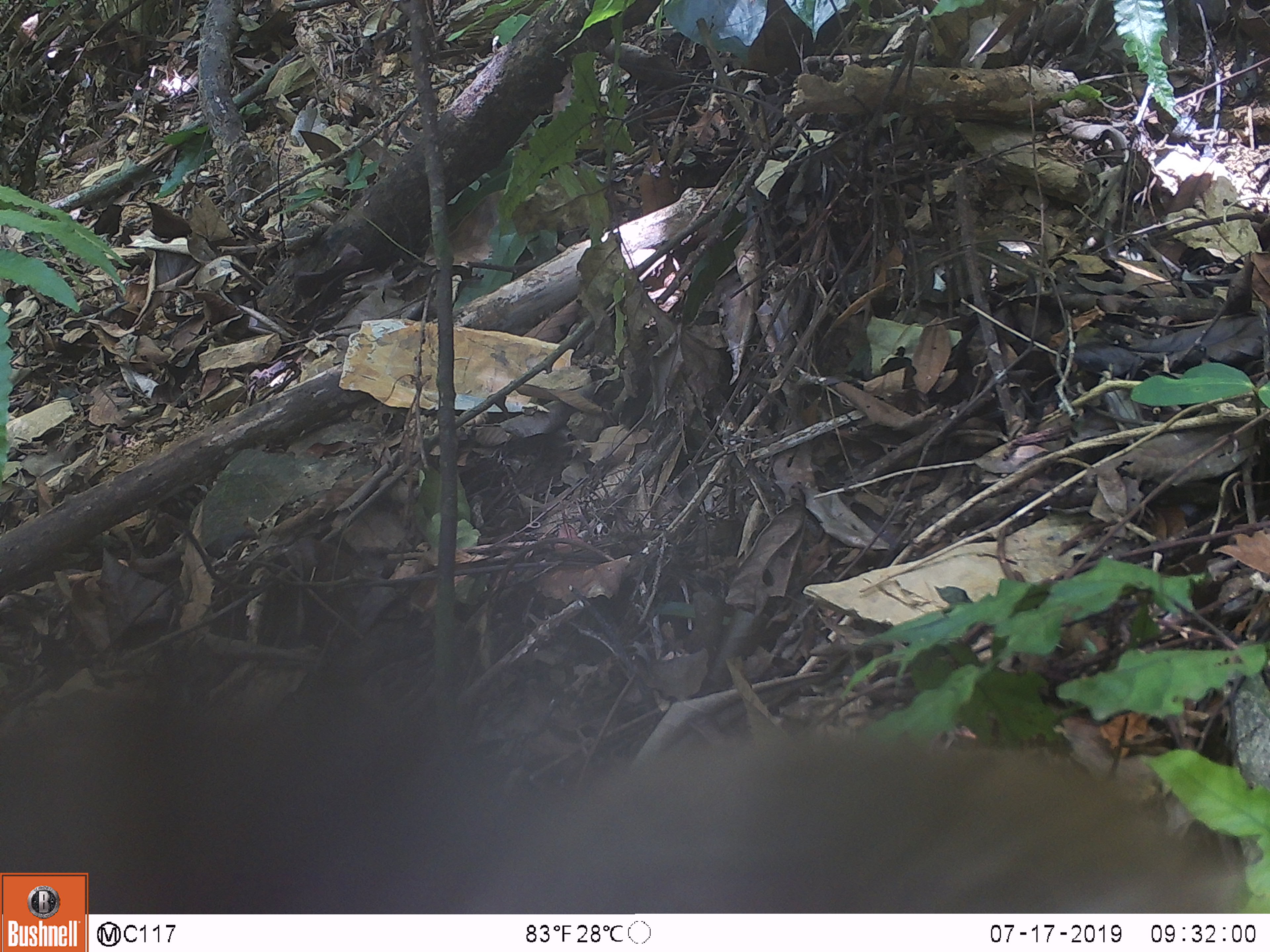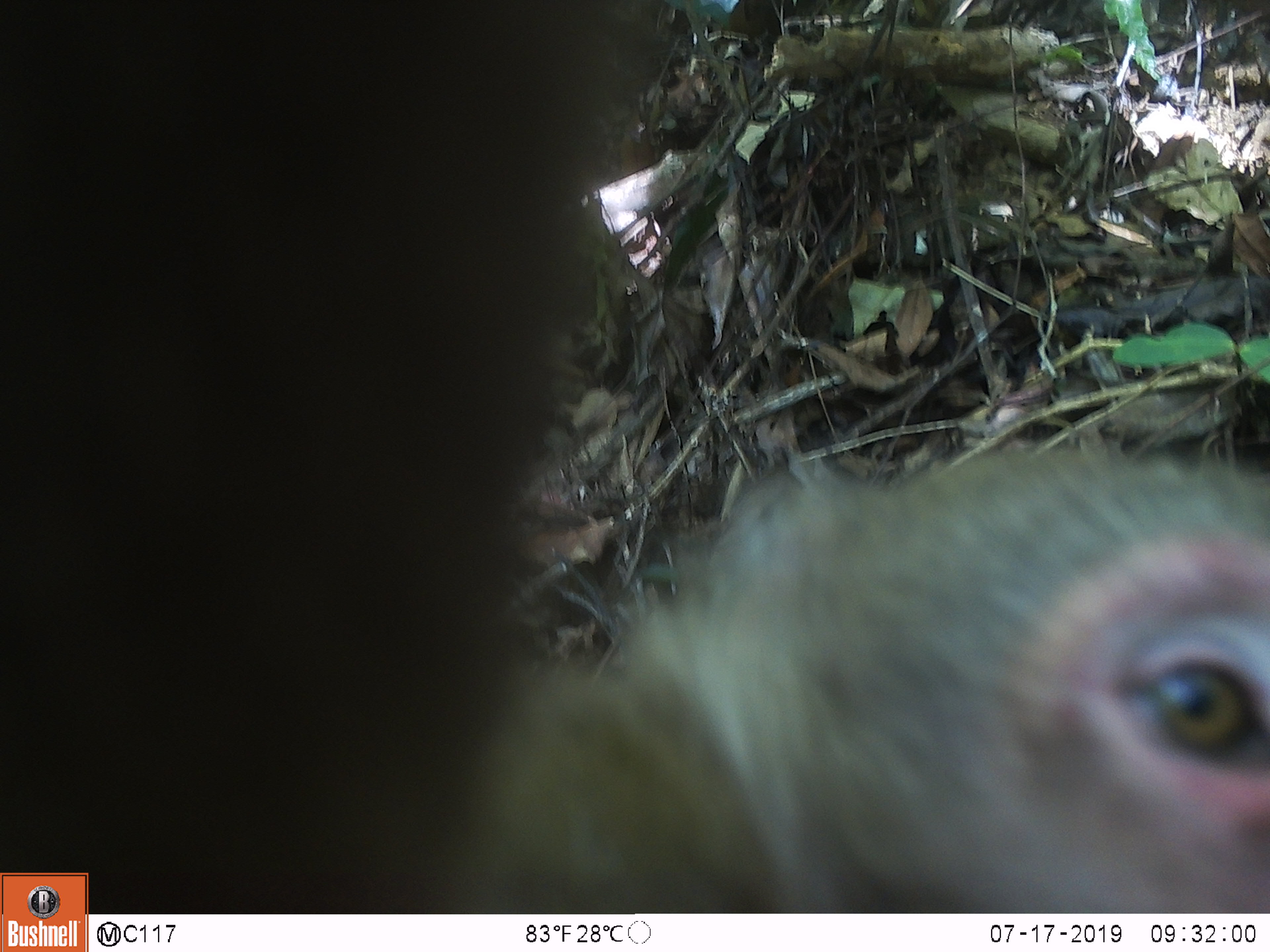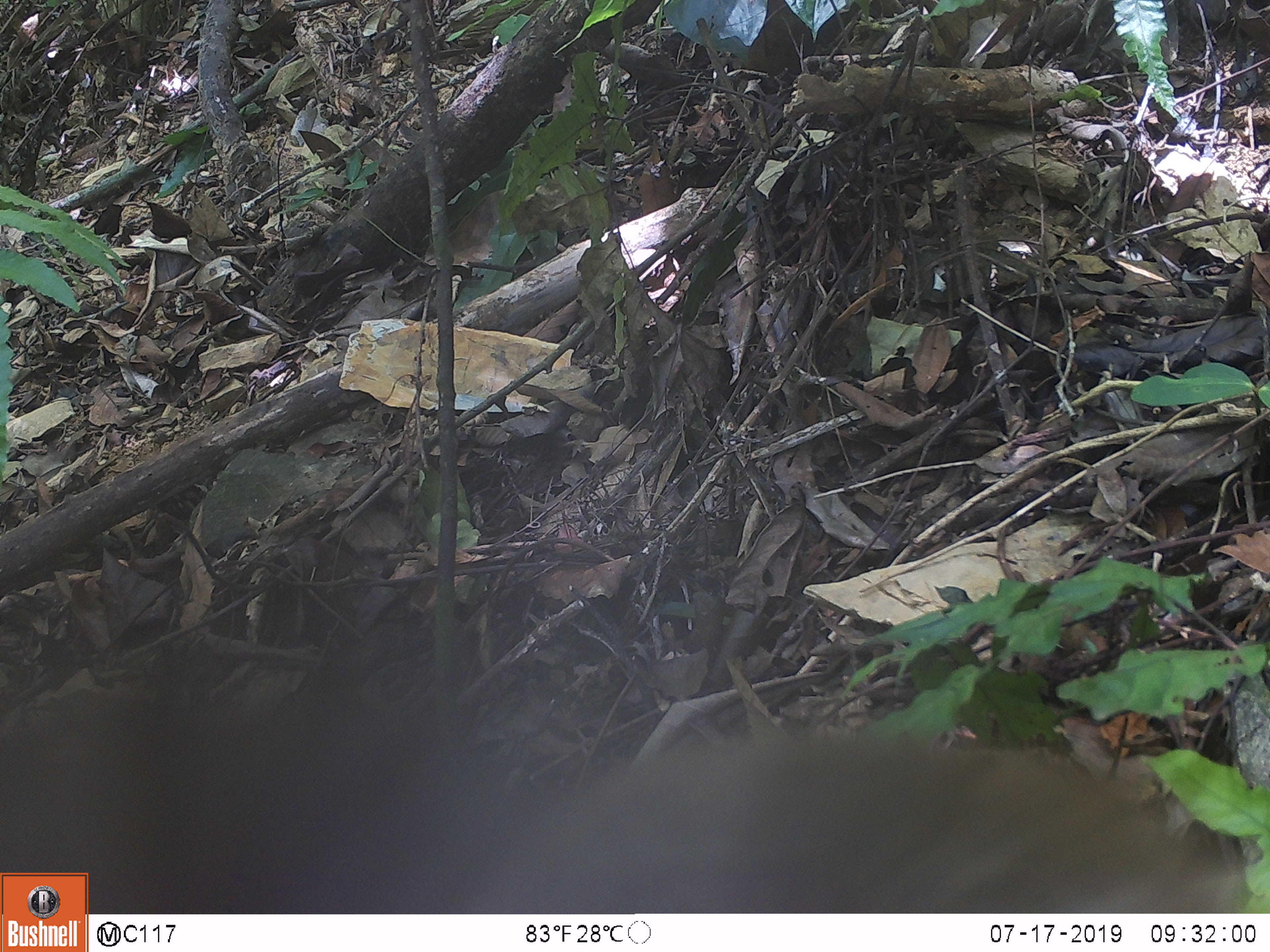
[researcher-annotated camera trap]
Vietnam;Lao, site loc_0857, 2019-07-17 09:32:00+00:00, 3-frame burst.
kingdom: Animalia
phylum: Chordata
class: Mammalia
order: Primates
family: Cercopithecidae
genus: Macaca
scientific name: Macaca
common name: macaque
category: macaque not stump tailed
Macaque not stump tailed (macaque) (Macaca). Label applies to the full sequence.